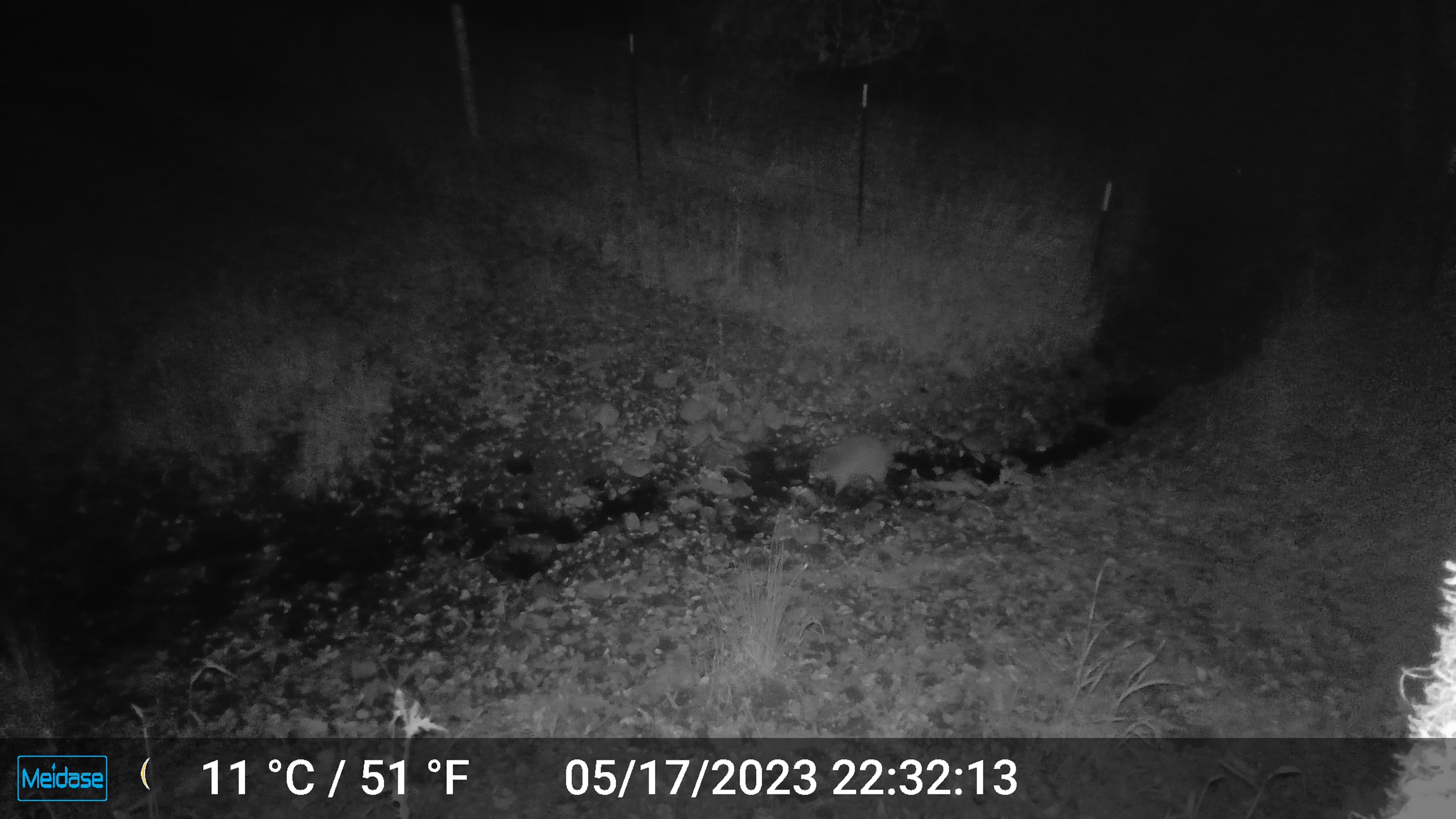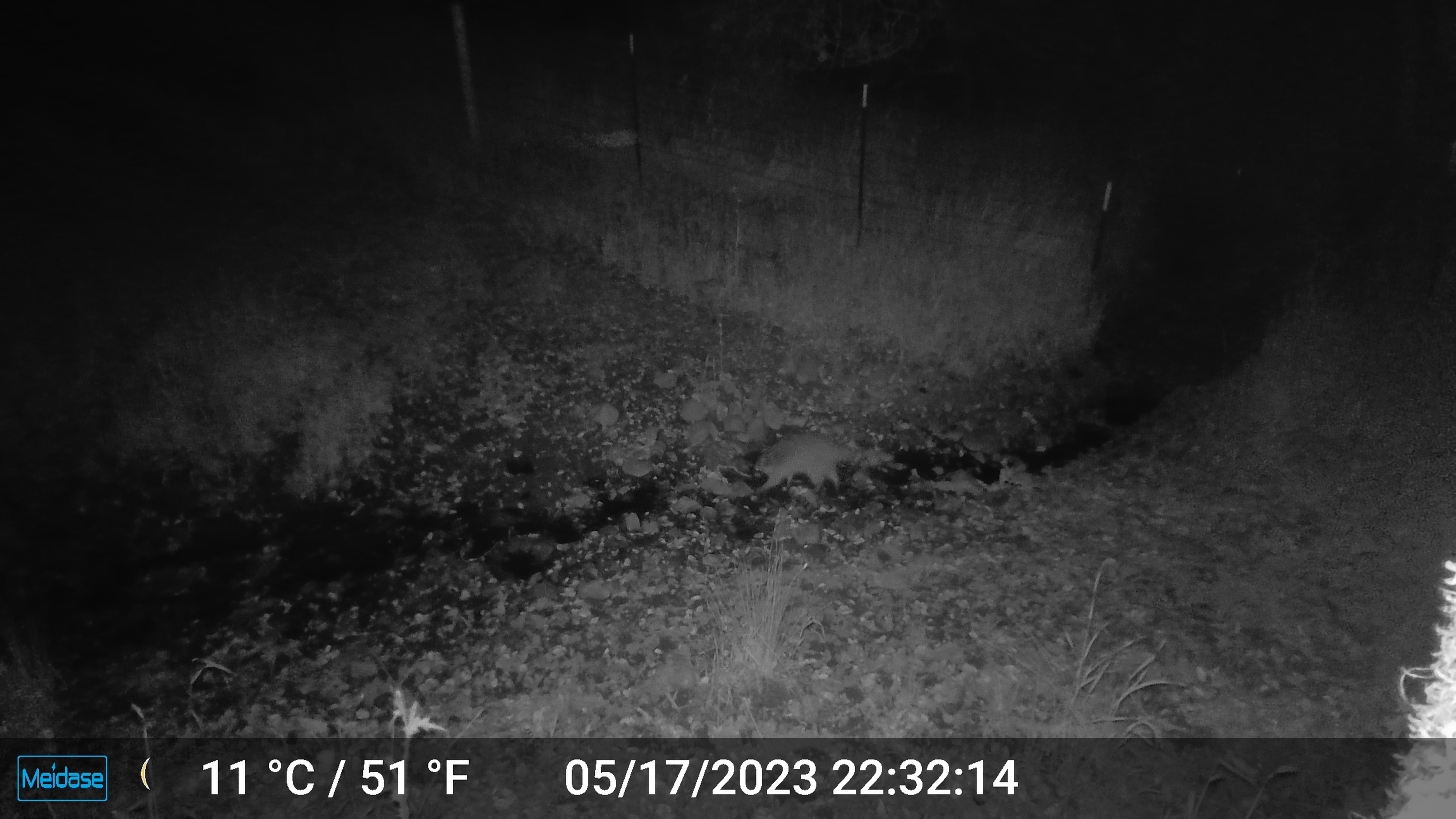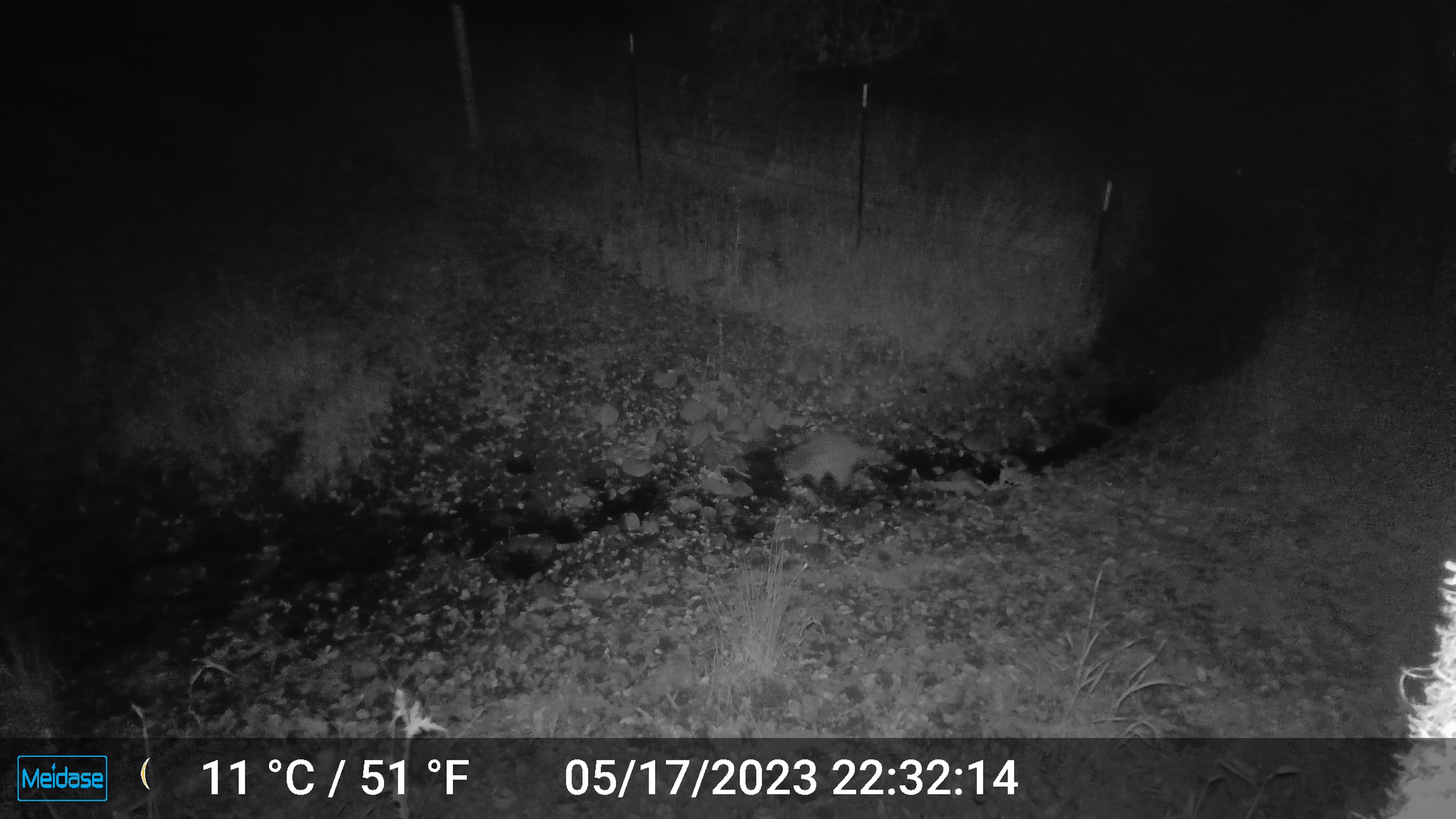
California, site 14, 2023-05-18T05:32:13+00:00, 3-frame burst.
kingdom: Animalia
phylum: Chordata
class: Mammalia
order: Carnivora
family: Procyonidae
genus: Procyon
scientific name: Procyon lotor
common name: raccoon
Raccoon (Procyon lotor).